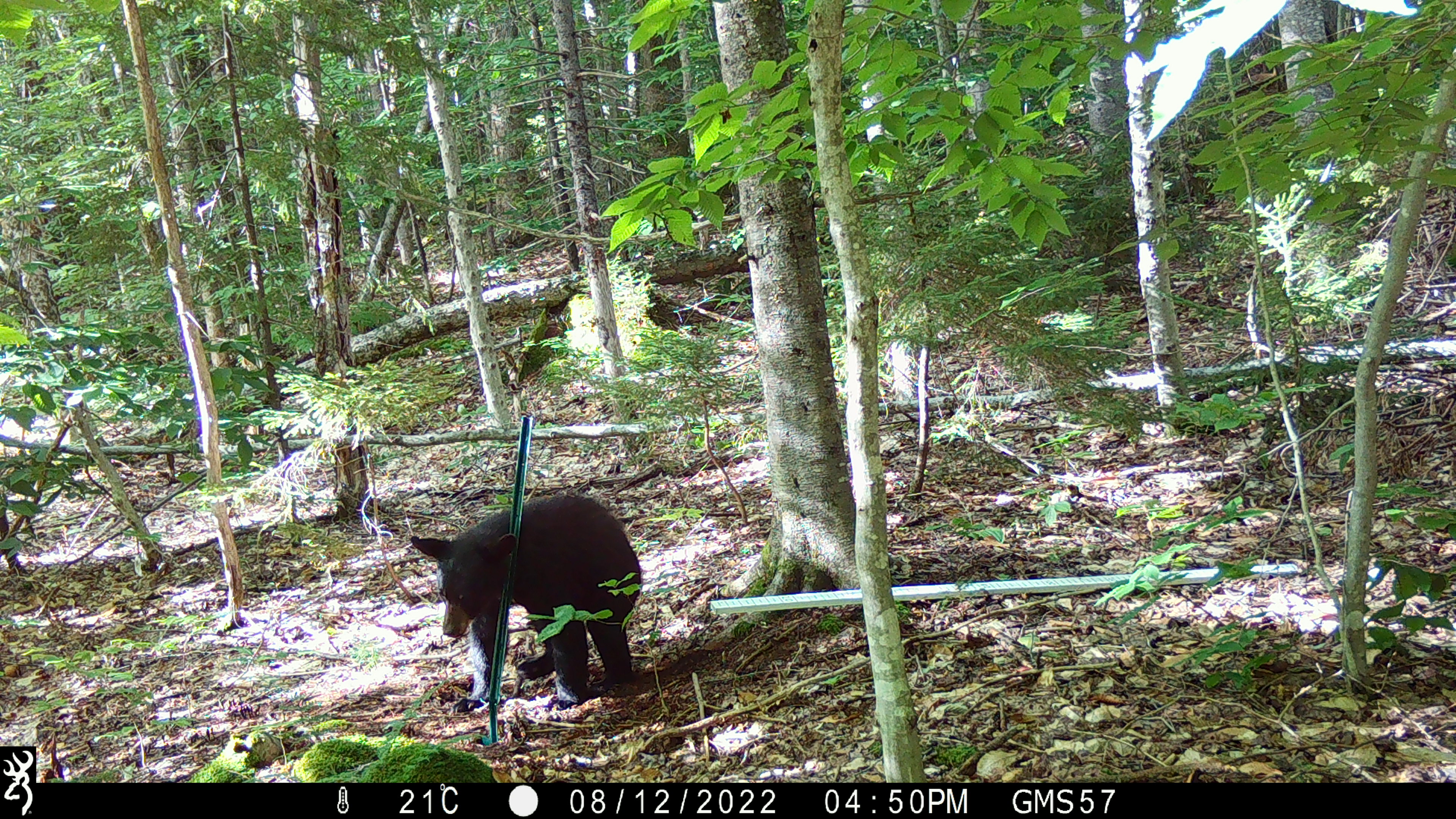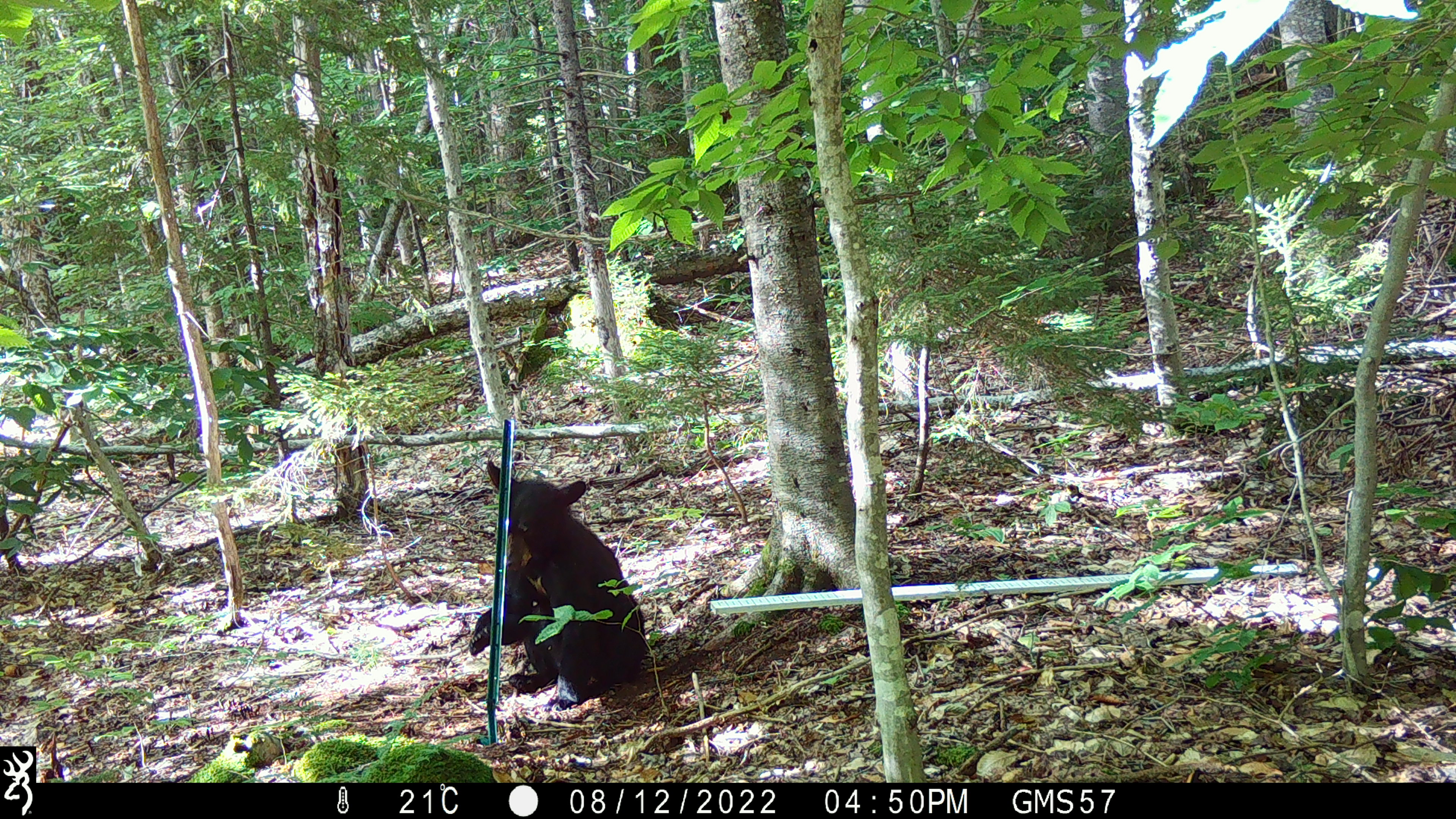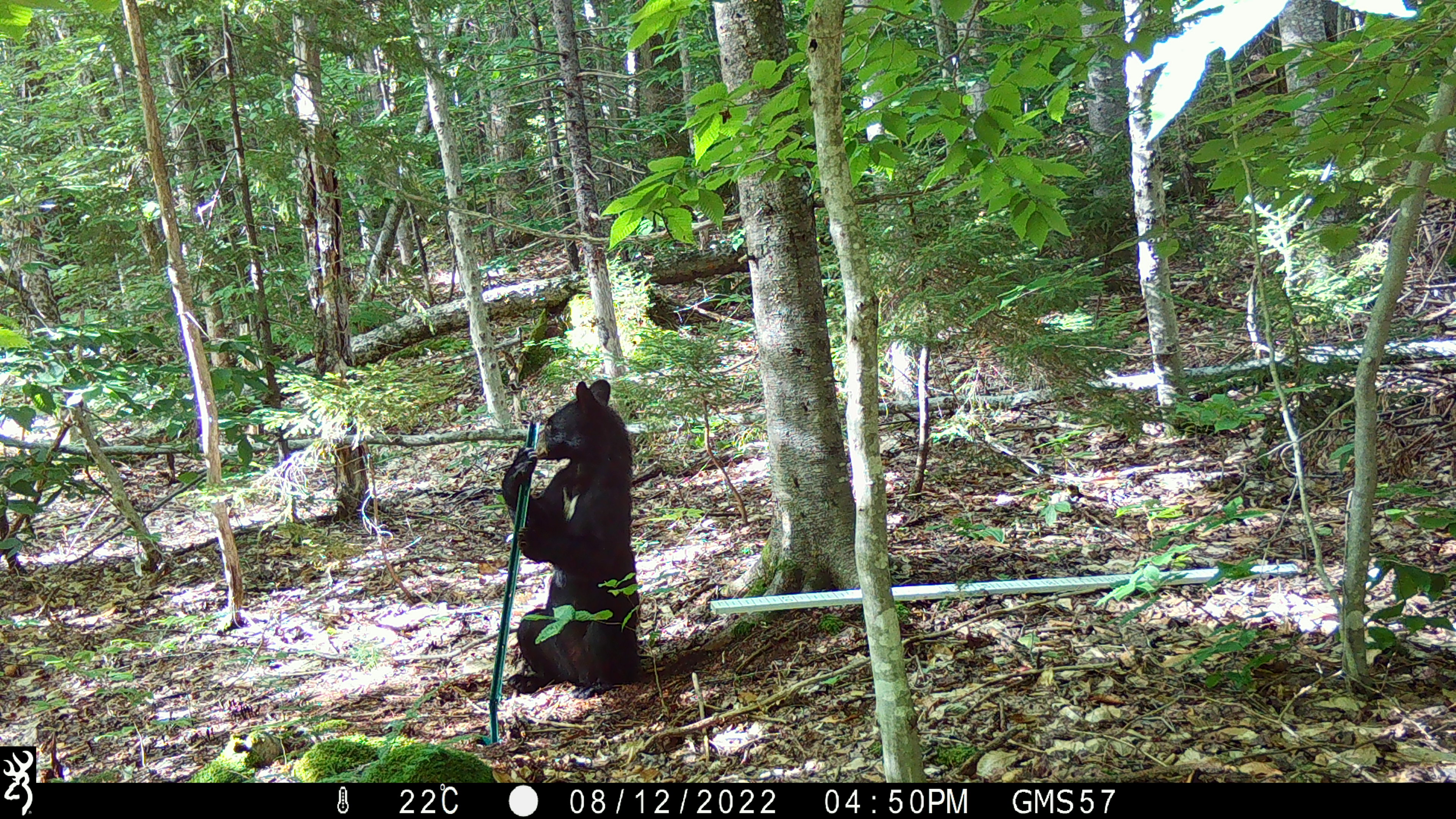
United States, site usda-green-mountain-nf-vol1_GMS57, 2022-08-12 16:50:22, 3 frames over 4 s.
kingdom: Animalia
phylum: Chordata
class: Mammalia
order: Carnivora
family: Ursidae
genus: Ursus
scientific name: Ursus americanus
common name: black bear